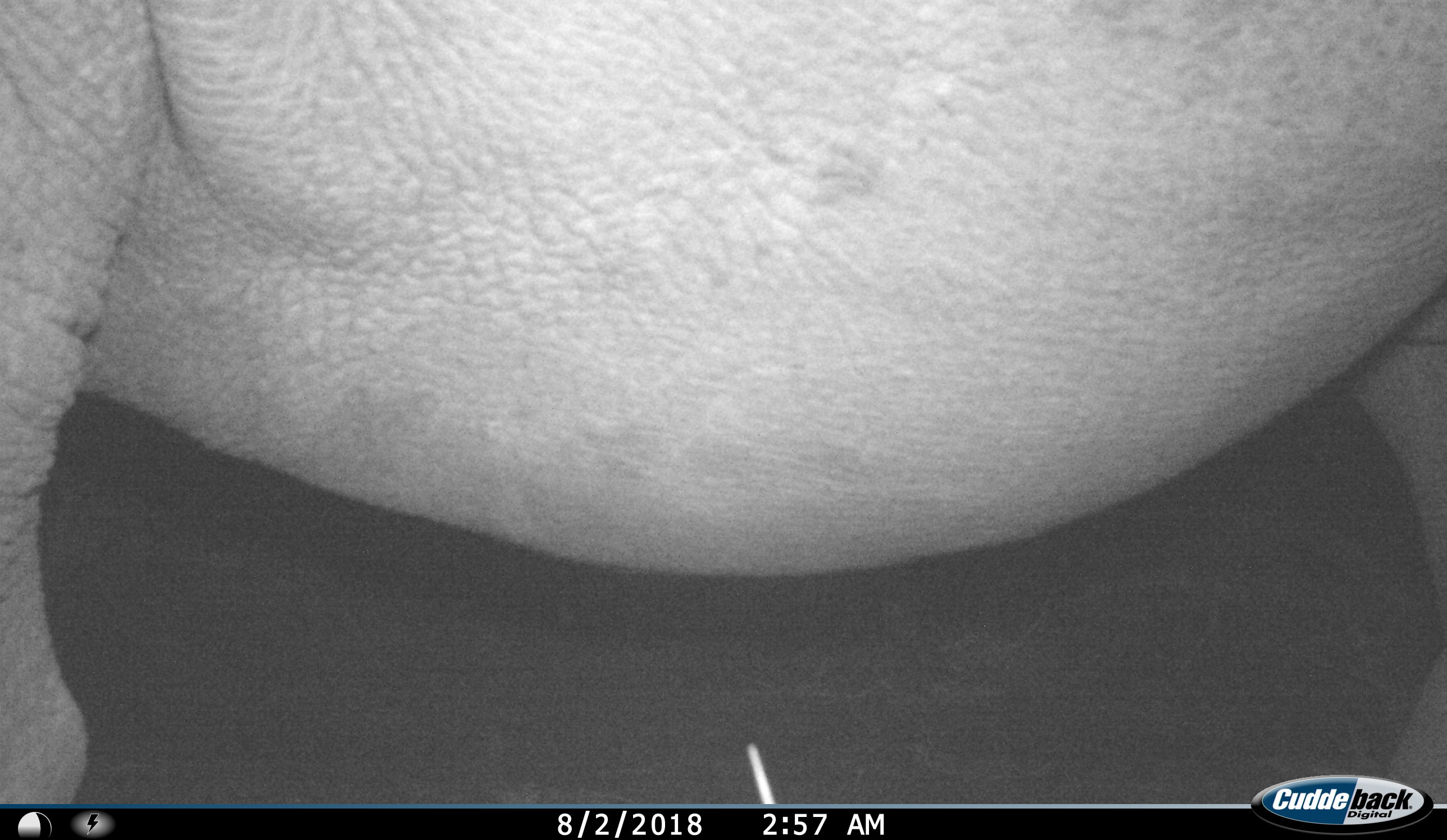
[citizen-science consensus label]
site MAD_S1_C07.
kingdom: Animalia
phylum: Chordata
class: Mammalia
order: Perissodactyla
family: Rhinocerotidae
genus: Ceratotherium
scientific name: Ceratotherium simum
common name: white rhinoceros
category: rhinoceroswhite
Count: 1.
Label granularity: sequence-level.